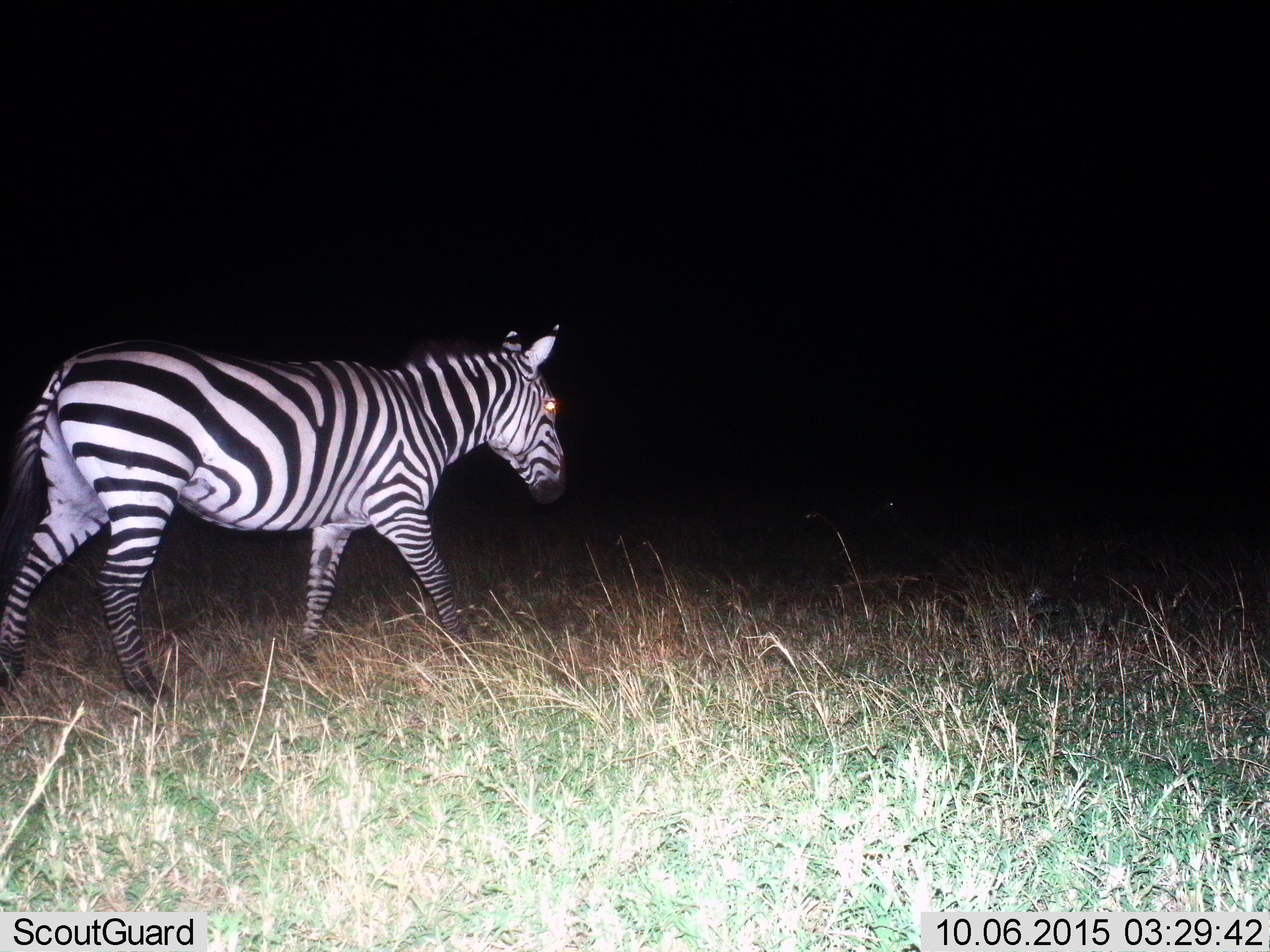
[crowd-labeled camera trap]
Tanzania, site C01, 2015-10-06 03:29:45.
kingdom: Animalia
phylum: Chordata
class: Mammalia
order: Perissodactyla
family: Equidae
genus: Equus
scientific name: Equus quagga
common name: plains zebra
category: zebra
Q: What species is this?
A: Zebra (plains zebra) (Equus quagga).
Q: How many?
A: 1.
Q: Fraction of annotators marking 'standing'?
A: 5%.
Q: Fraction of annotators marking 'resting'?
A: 0%.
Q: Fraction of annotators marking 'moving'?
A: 100%.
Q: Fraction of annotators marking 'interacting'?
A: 0%.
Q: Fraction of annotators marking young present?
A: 0%.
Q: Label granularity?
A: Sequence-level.